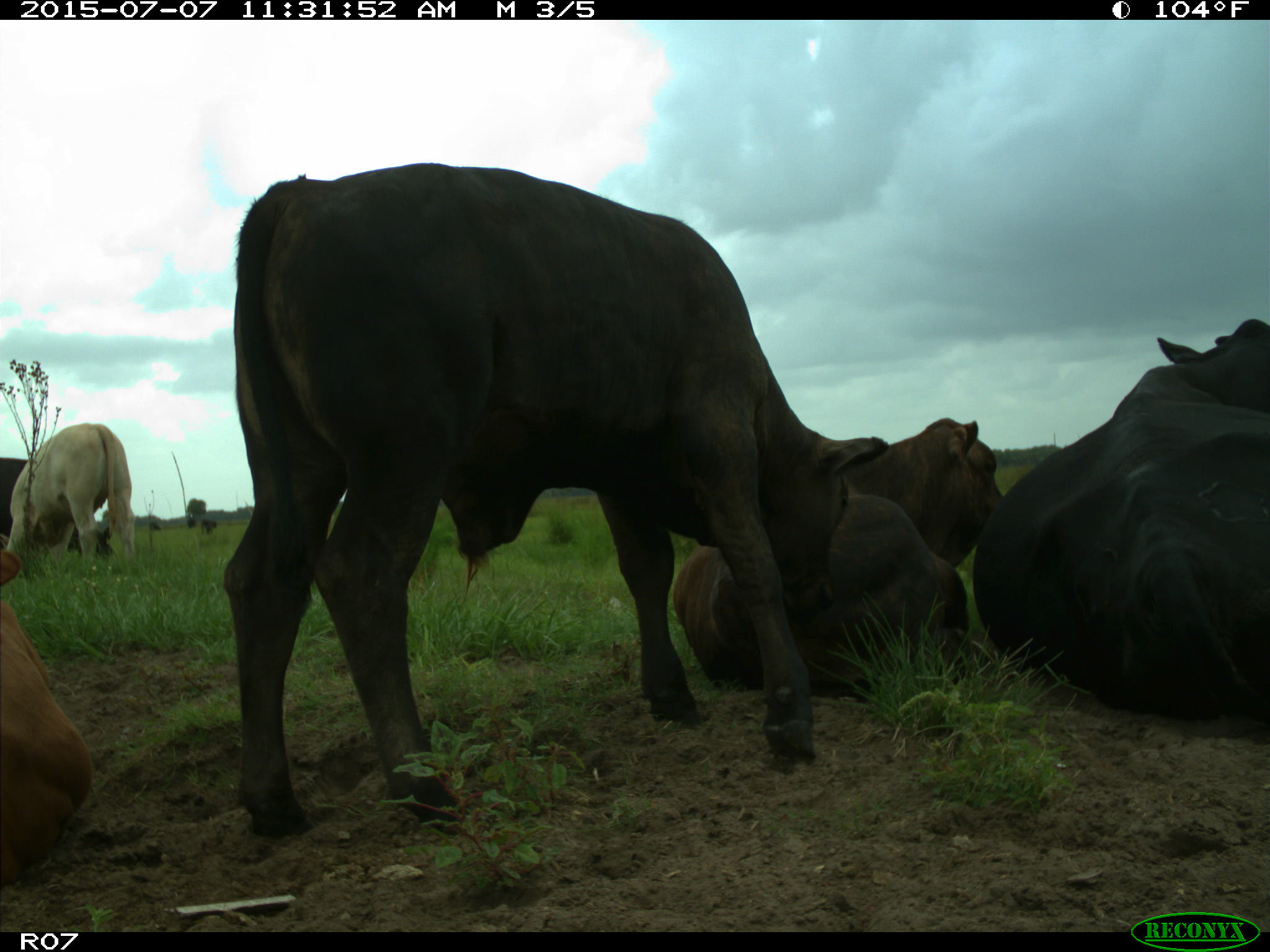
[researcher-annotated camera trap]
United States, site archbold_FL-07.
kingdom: Animalia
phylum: Chordata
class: Mammalia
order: Artiodactyla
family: Bovidae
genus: Bos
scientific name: Bos taurus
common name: domestic cow